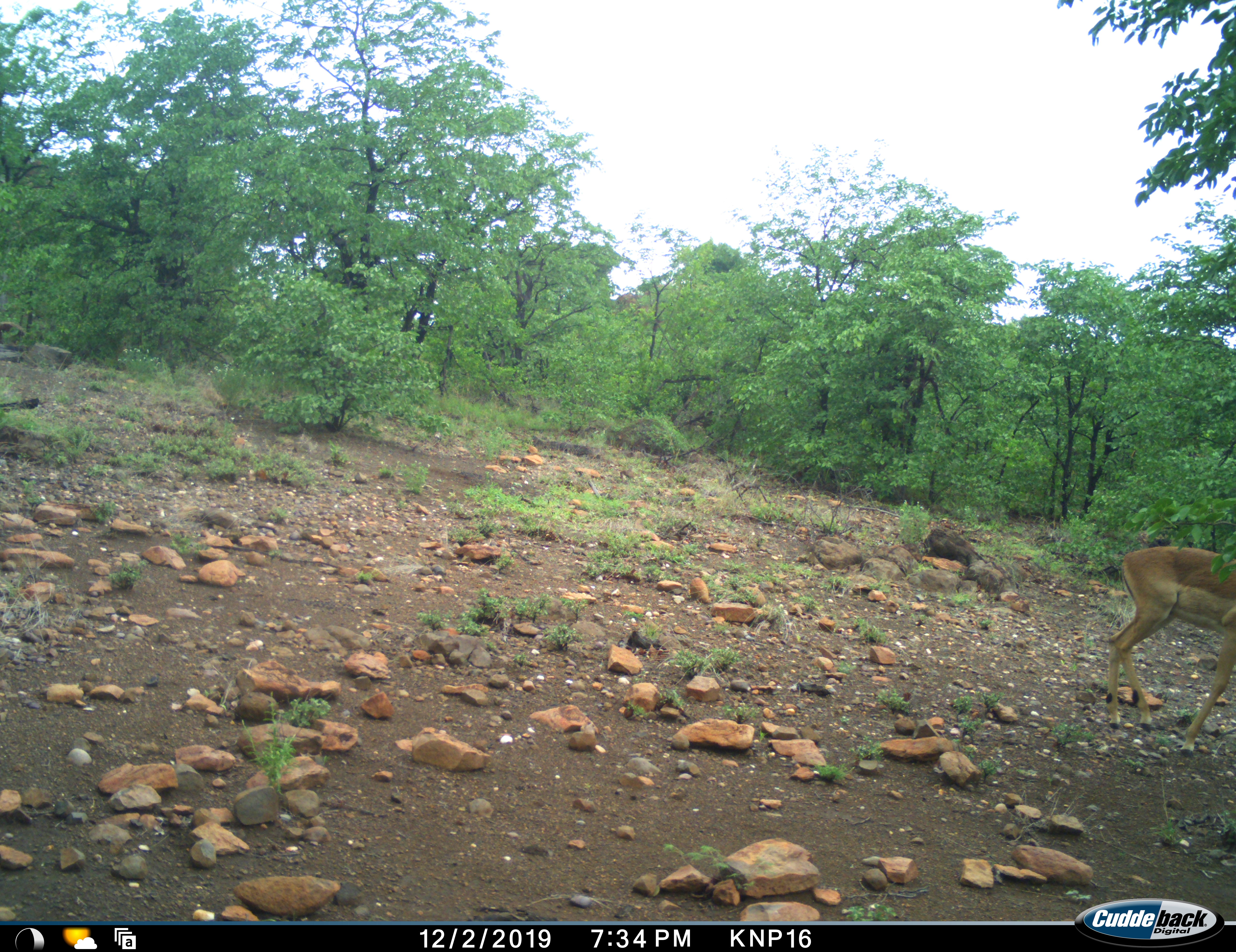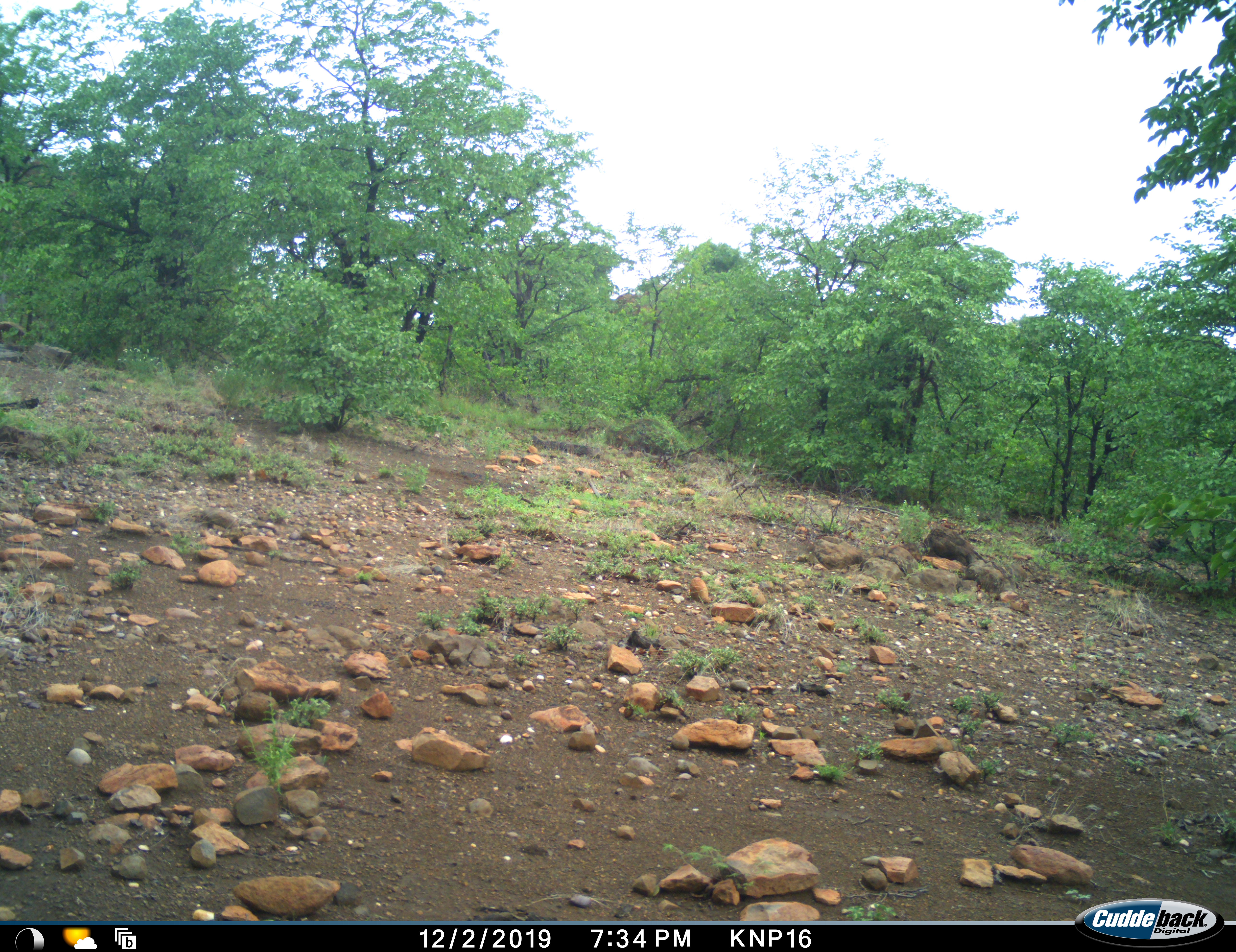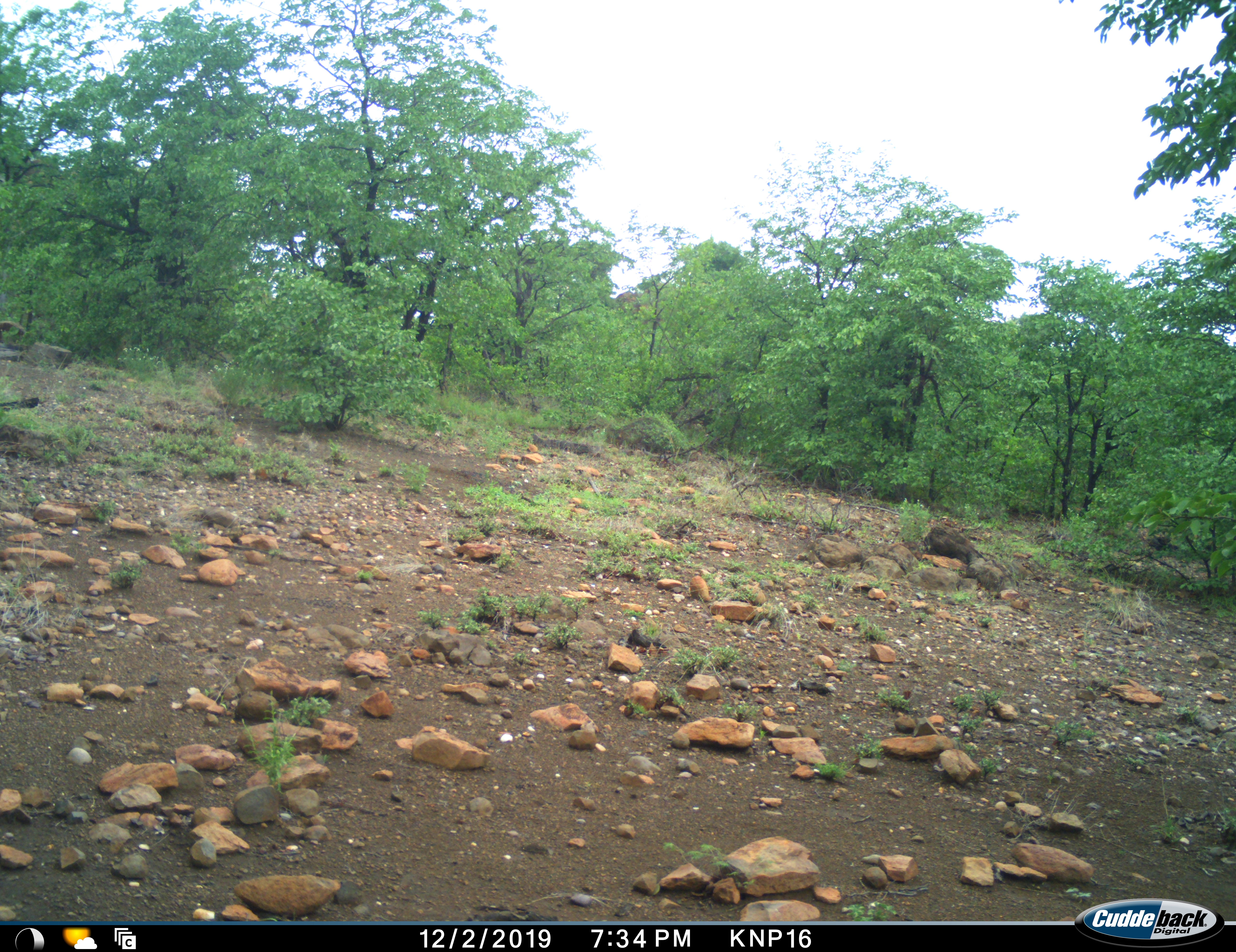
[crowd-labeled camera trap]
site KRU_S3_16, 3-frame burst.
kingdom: Animalia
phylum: Chordata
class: Mammalia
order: Artiodactyla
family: Bovidae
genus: Aepyceros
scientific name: Aepyceros melampus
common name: impala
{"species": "impala (Aepyceros melampus)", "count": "1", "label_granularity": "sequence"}